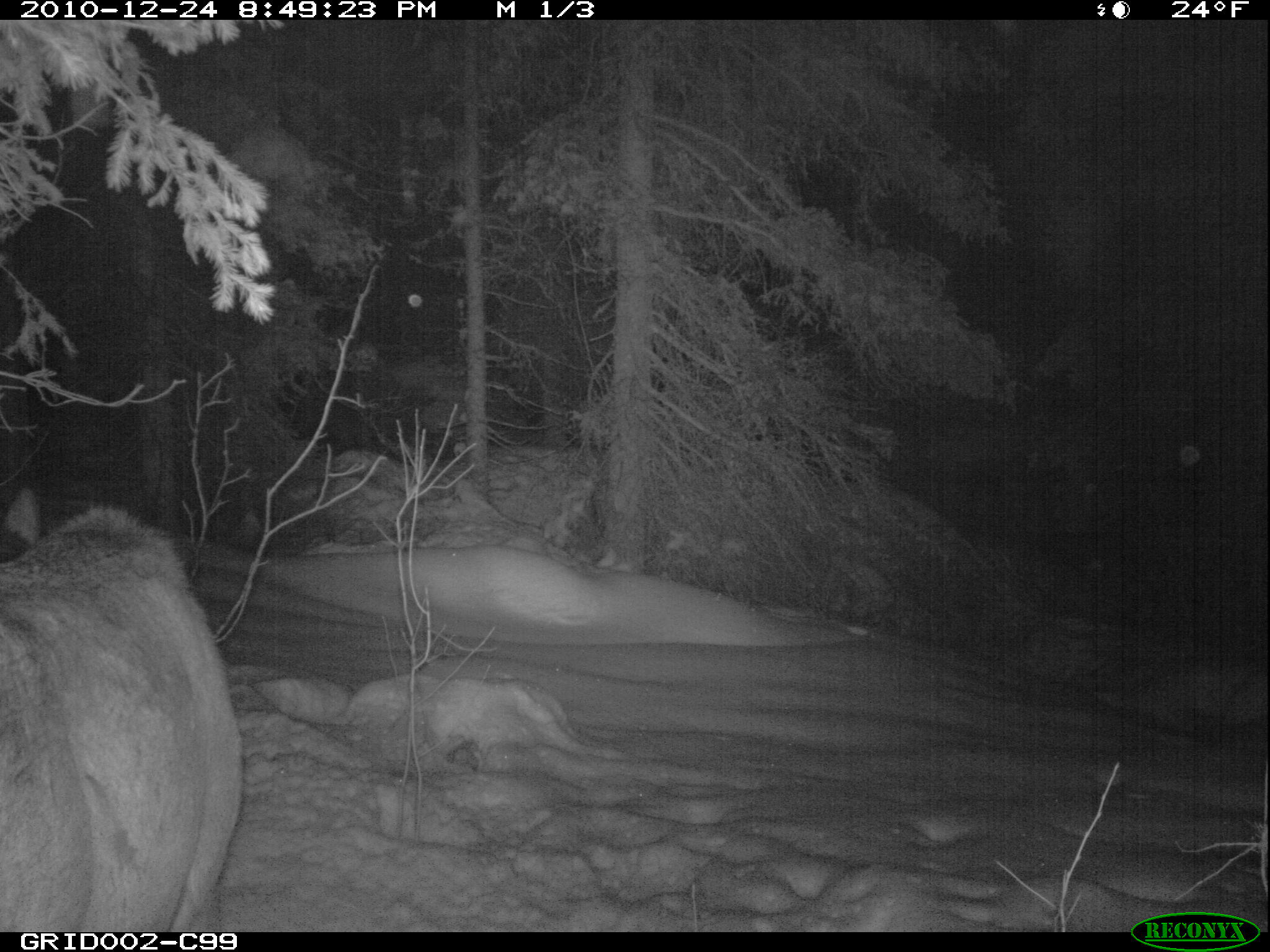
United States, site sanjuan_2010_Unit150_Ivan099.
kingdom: Animalia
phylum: Chordata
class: Mammalia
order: Artiodactyla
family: Cervidae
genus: Cervus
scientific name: Cervus elaphus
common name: red deer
Cervus elaphus (red deer).